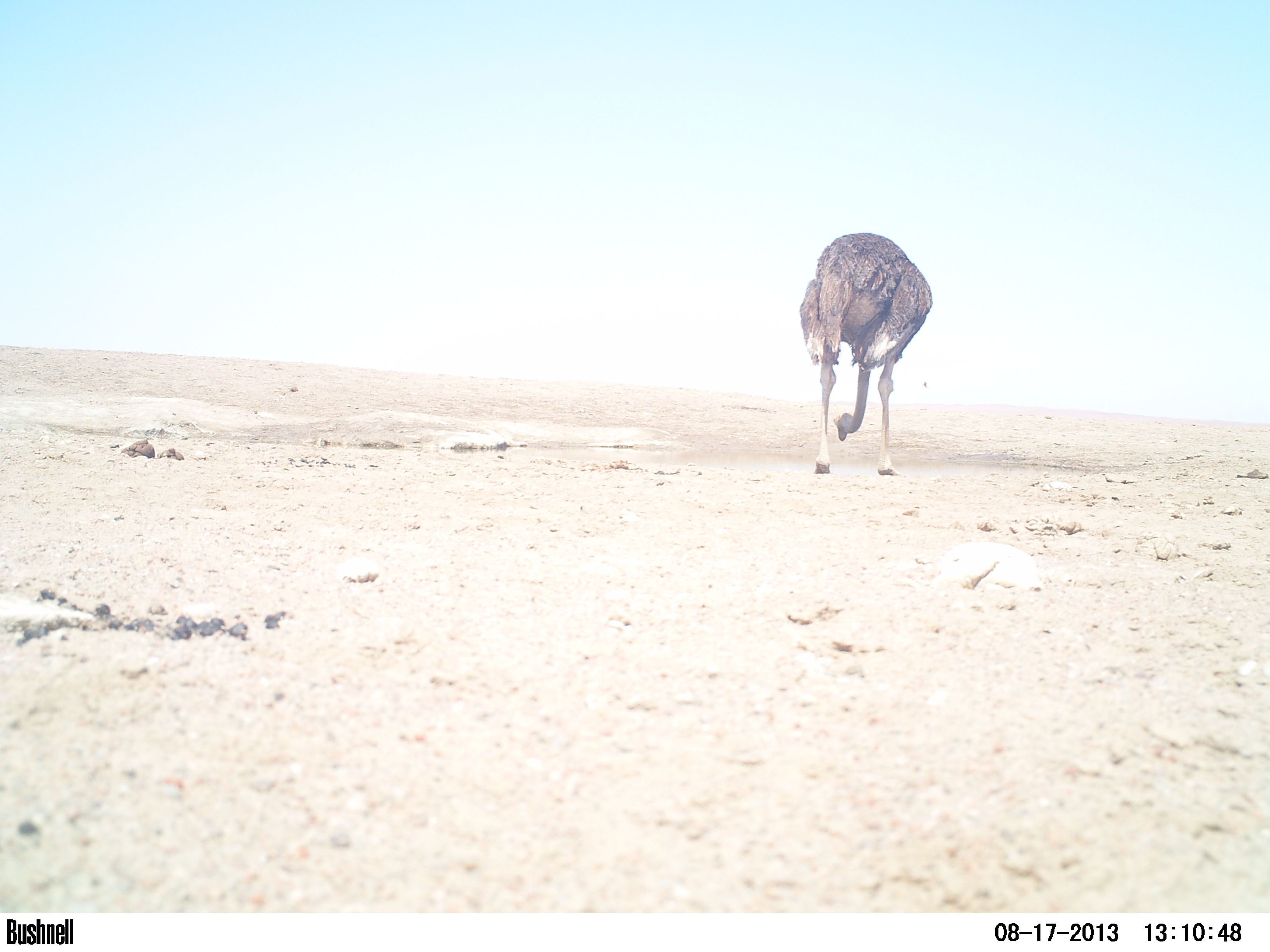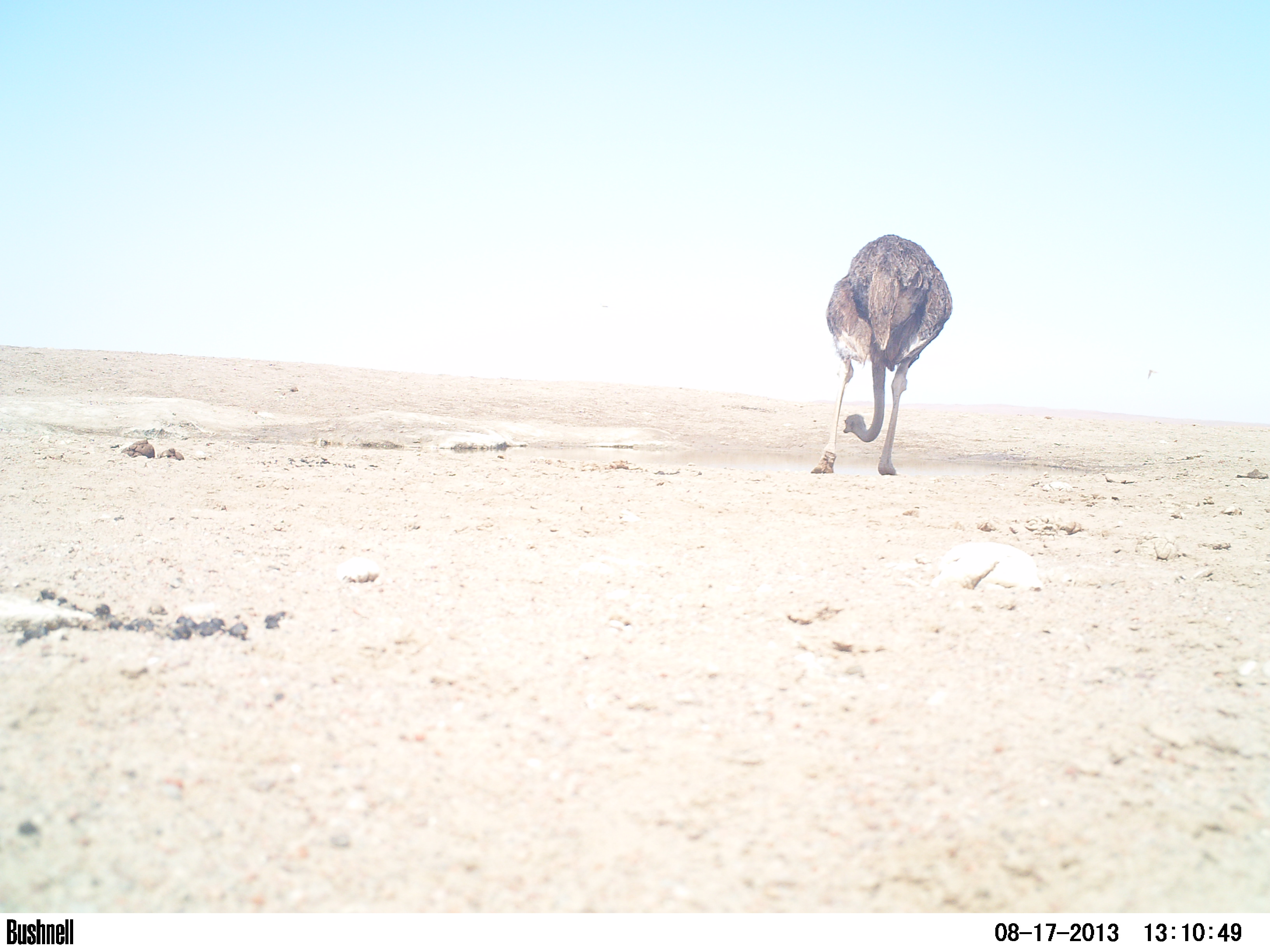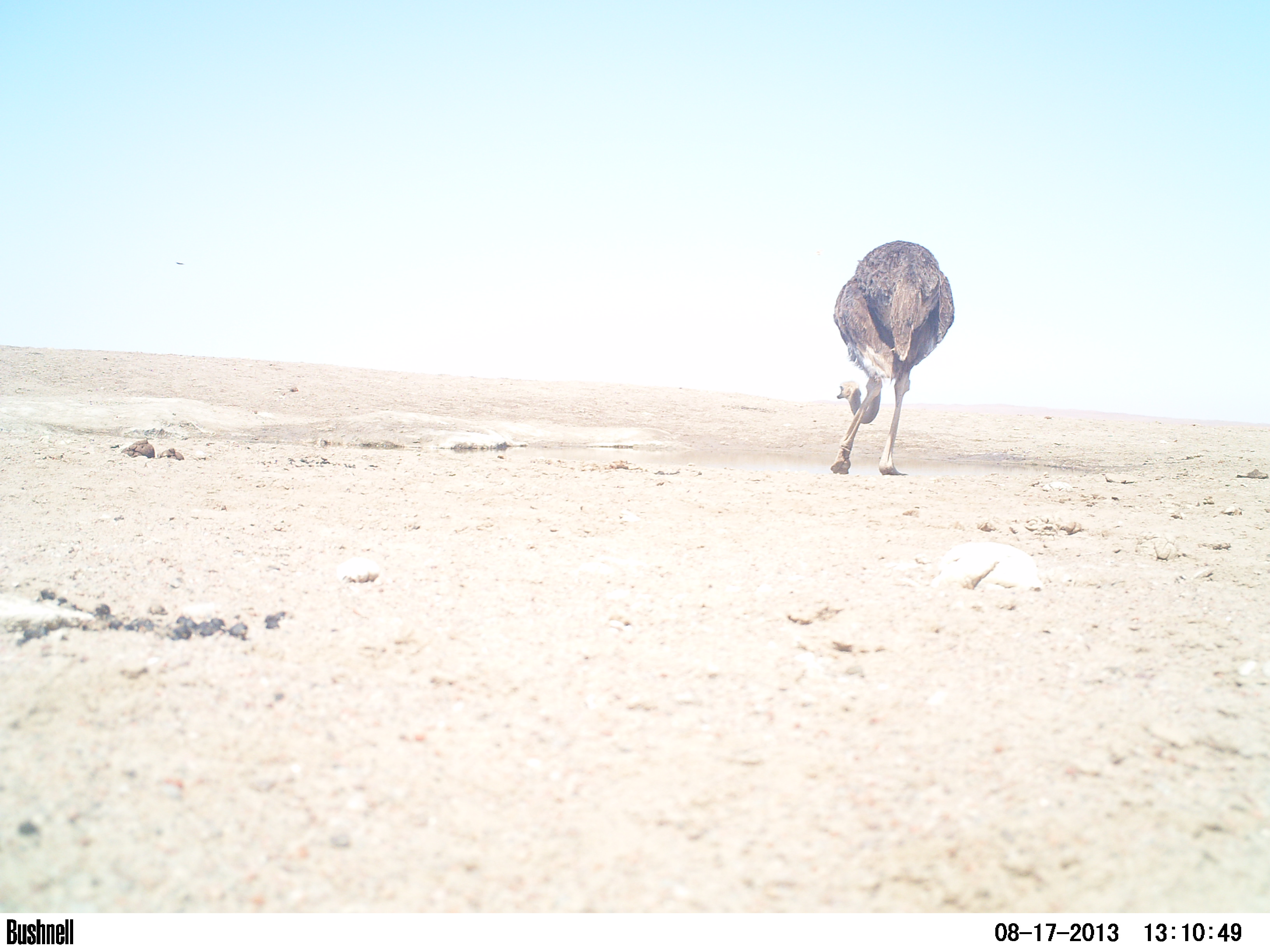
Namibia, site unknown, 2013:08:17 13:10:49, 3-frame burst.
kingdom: Animalia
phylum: Chordata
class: Aves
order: Struthioniformes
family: Struthionidae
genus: Struthio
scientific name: Struthio camelus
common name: common ostrich